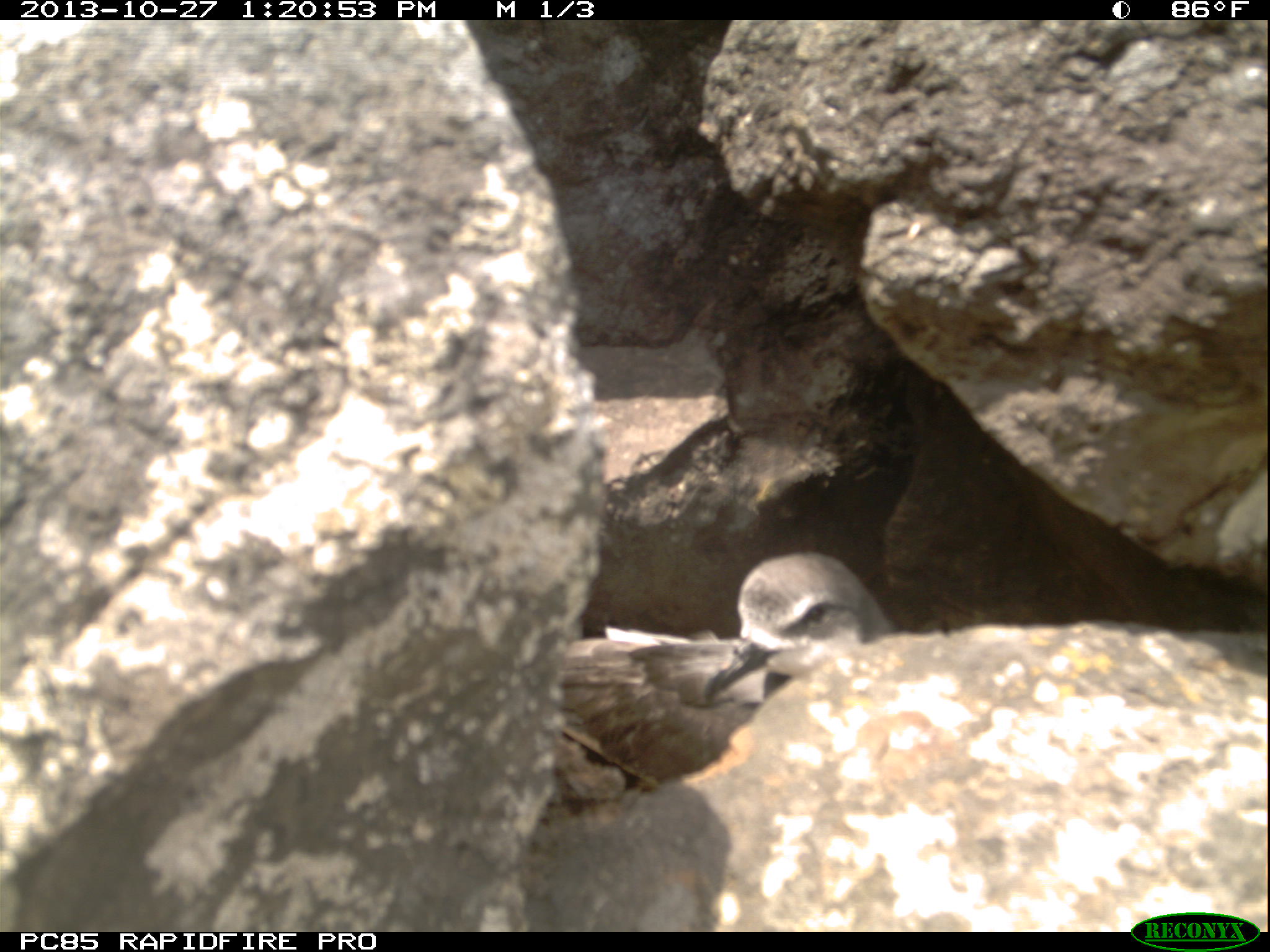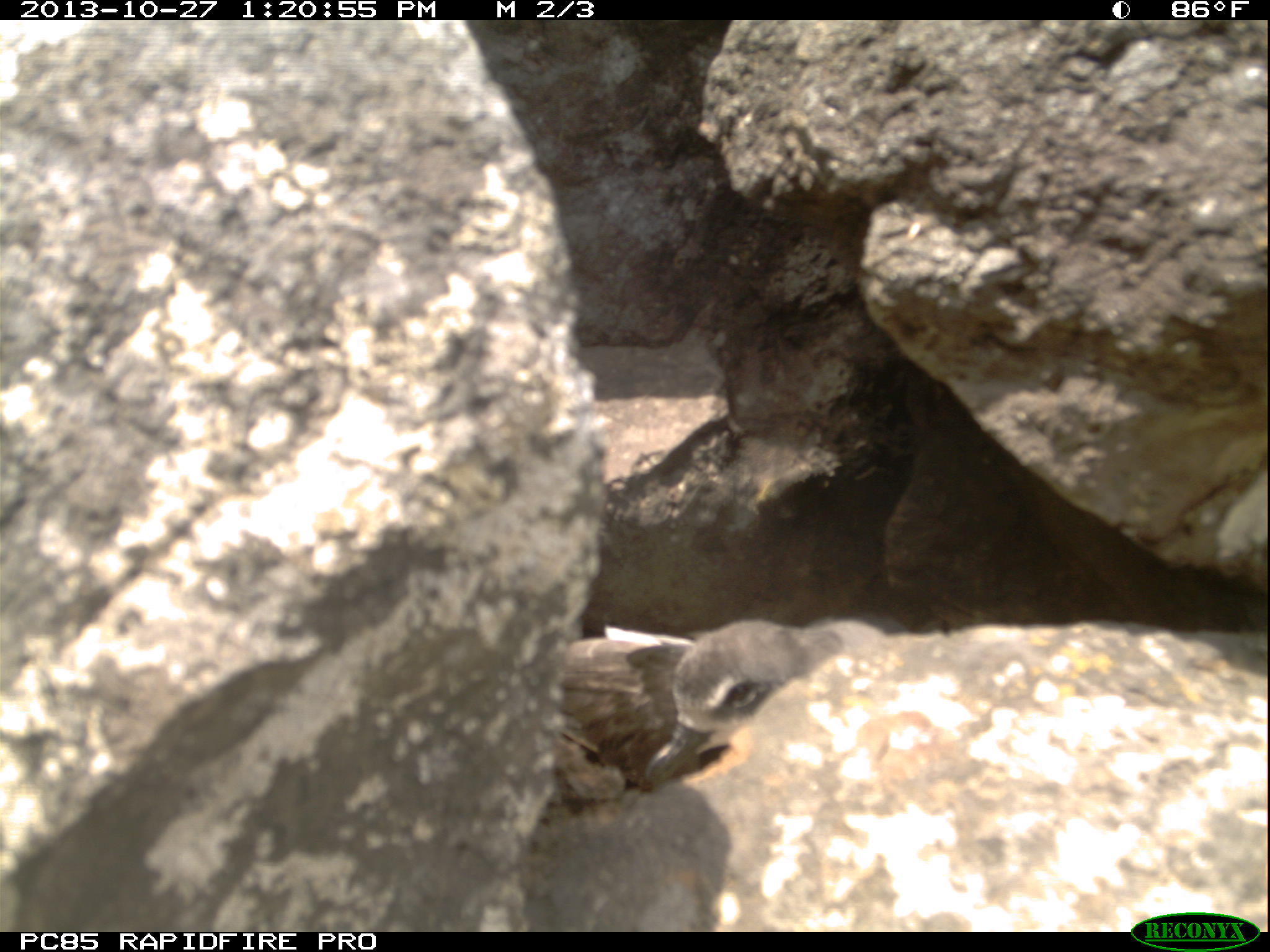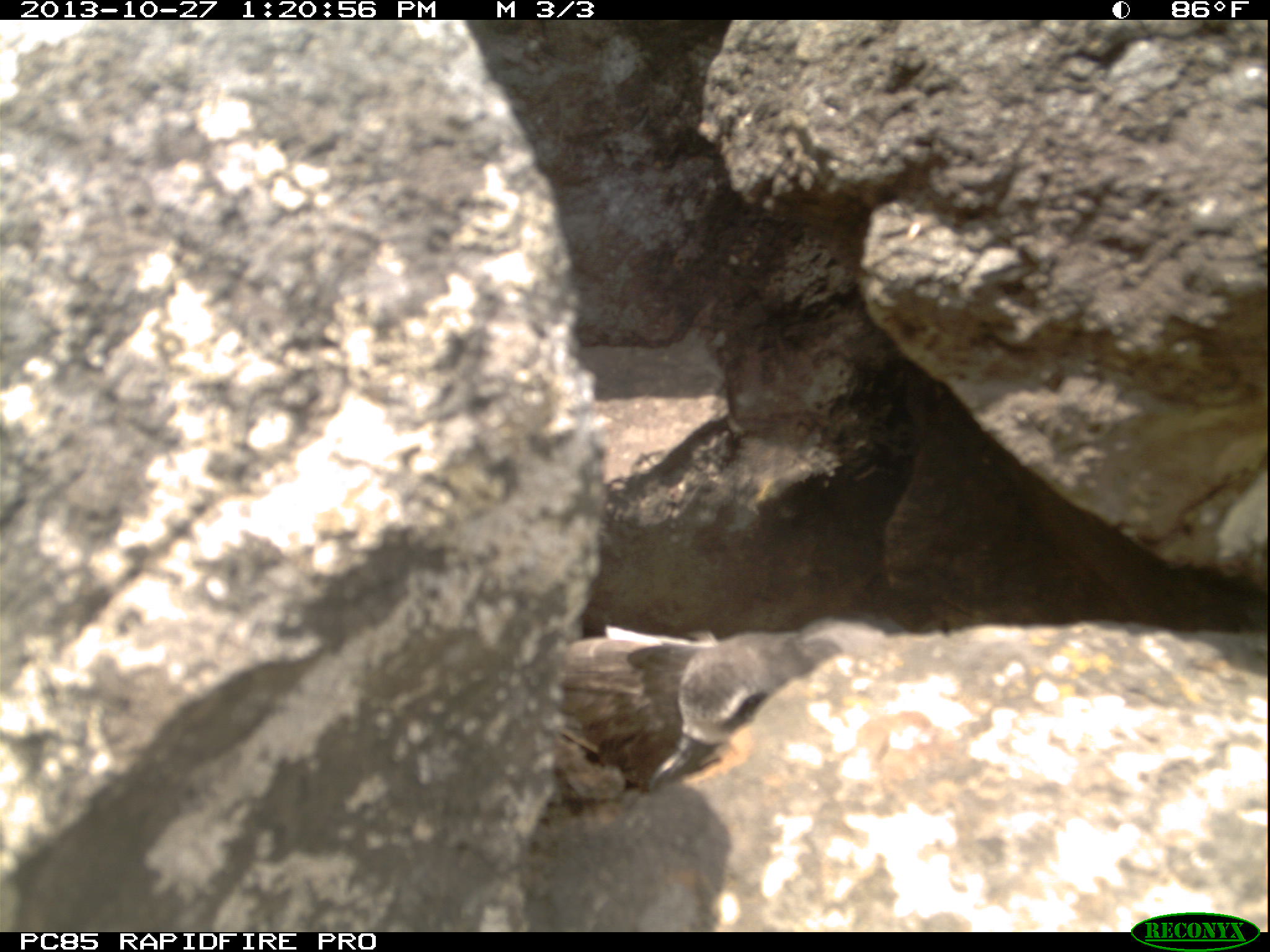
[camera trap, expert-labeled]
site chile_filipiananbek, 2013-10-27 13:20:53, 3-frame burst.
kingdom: Animalia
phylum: Chordata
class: Aves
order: Procellariiformes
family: Procellariidae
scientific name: Procellariidae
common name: petrel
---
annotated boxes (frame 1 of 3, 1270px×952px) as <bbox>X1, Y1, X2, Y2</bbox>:
petrel: <bbox>545, 551, 892, 791</bbox>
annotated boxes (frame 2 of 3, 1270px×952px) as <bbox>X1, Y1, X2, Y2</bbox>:
petrel: <bbox>539, 615, 894, 799</bbox>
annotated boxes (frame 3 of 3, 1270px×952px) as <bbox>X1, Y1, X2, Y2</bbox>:
petrel: <bbox>539, 601, 910, 795</bbox>